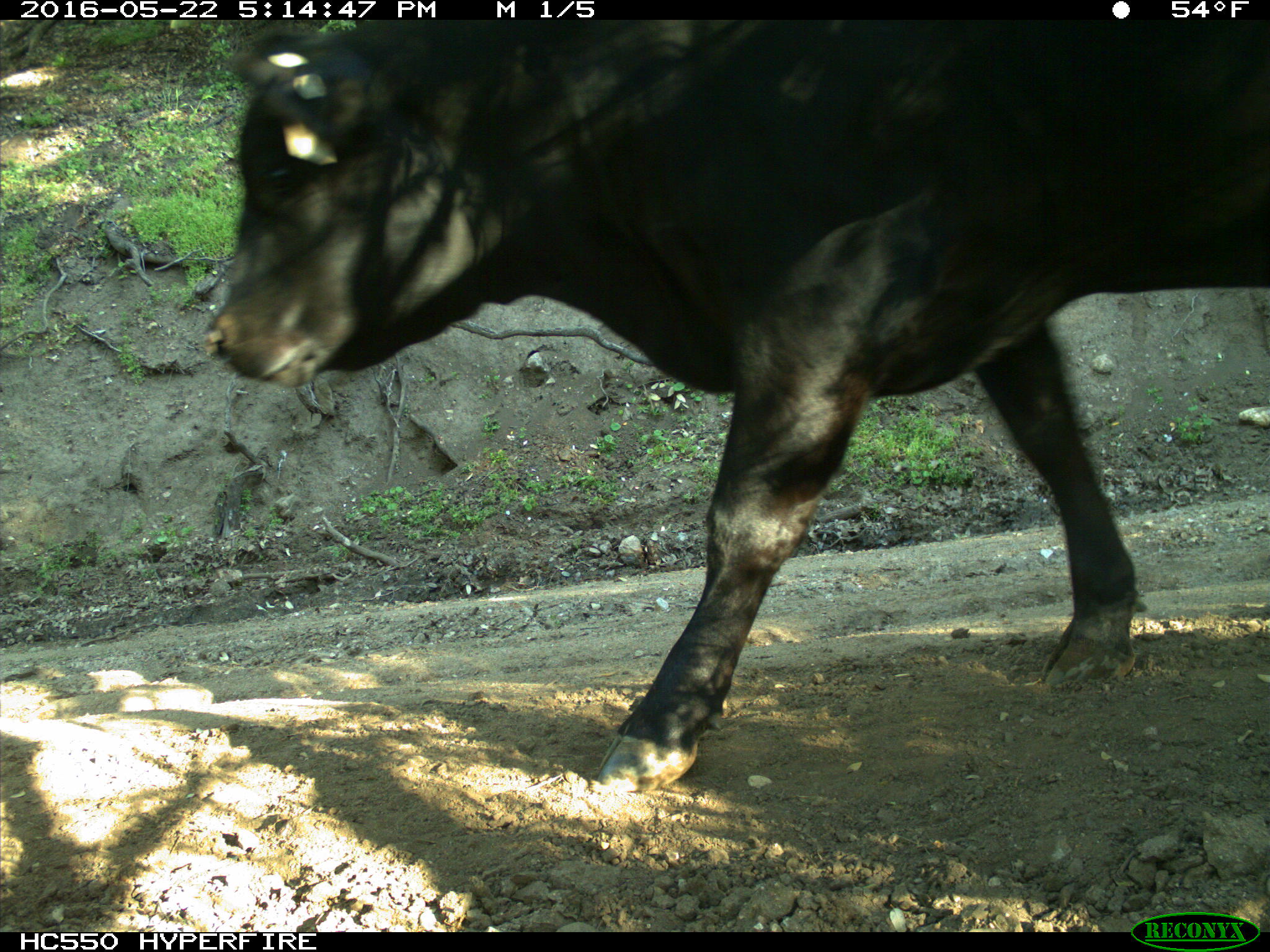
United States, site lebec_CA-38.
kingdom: Animalia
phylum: Chordata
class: Mammalia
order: Artiodactyla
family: Bovidae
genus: Bos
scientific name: Bos taurus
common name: domestic cow